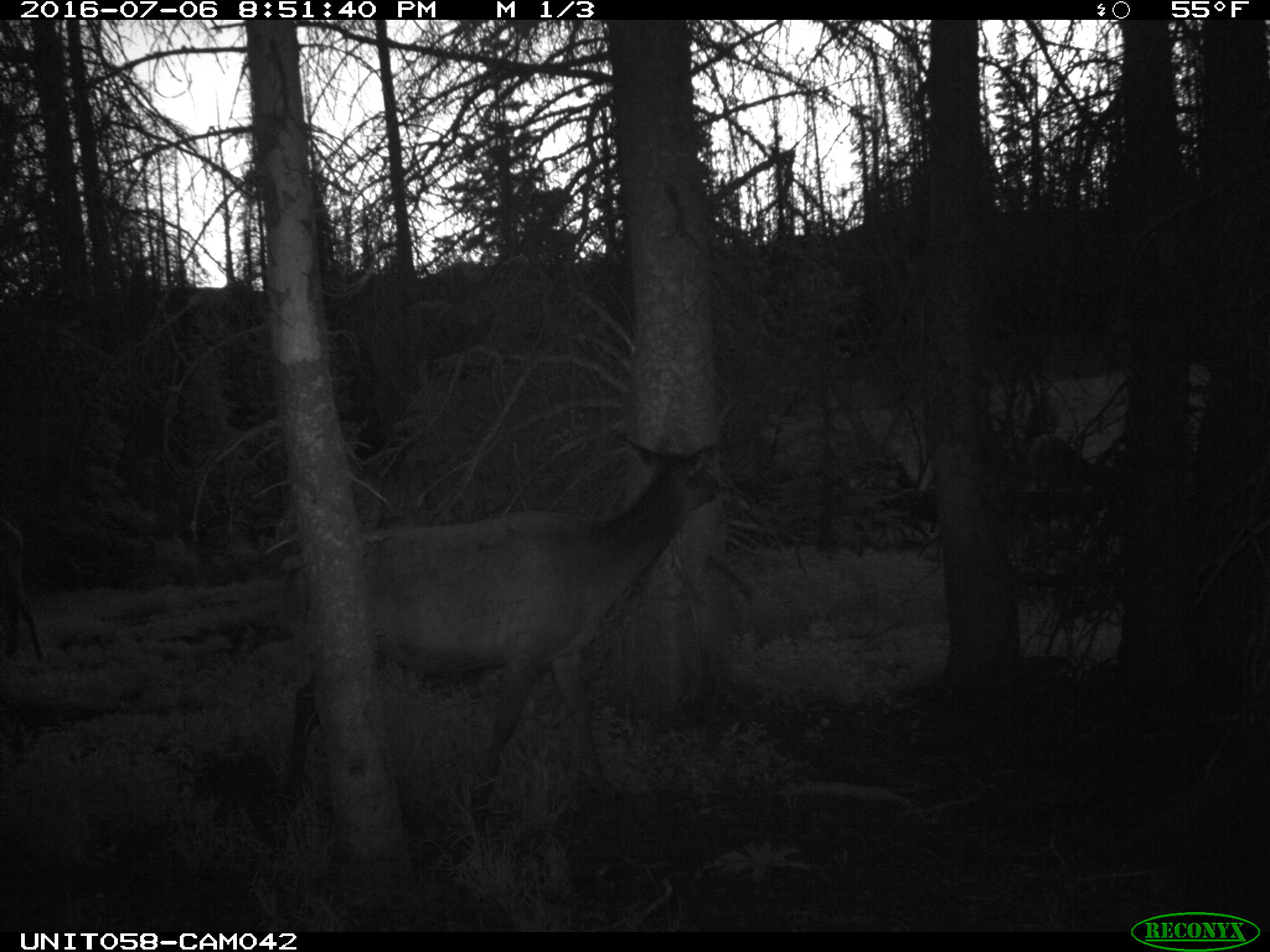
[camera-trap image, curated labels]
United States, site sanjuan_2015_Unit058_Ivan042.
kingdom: Animalia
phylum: Chordata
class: Mammalia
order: Artiodactyla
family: Cervidae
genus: Cervus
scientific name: Cervus elaphus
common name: red deer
Cervus elaphus (red deer).